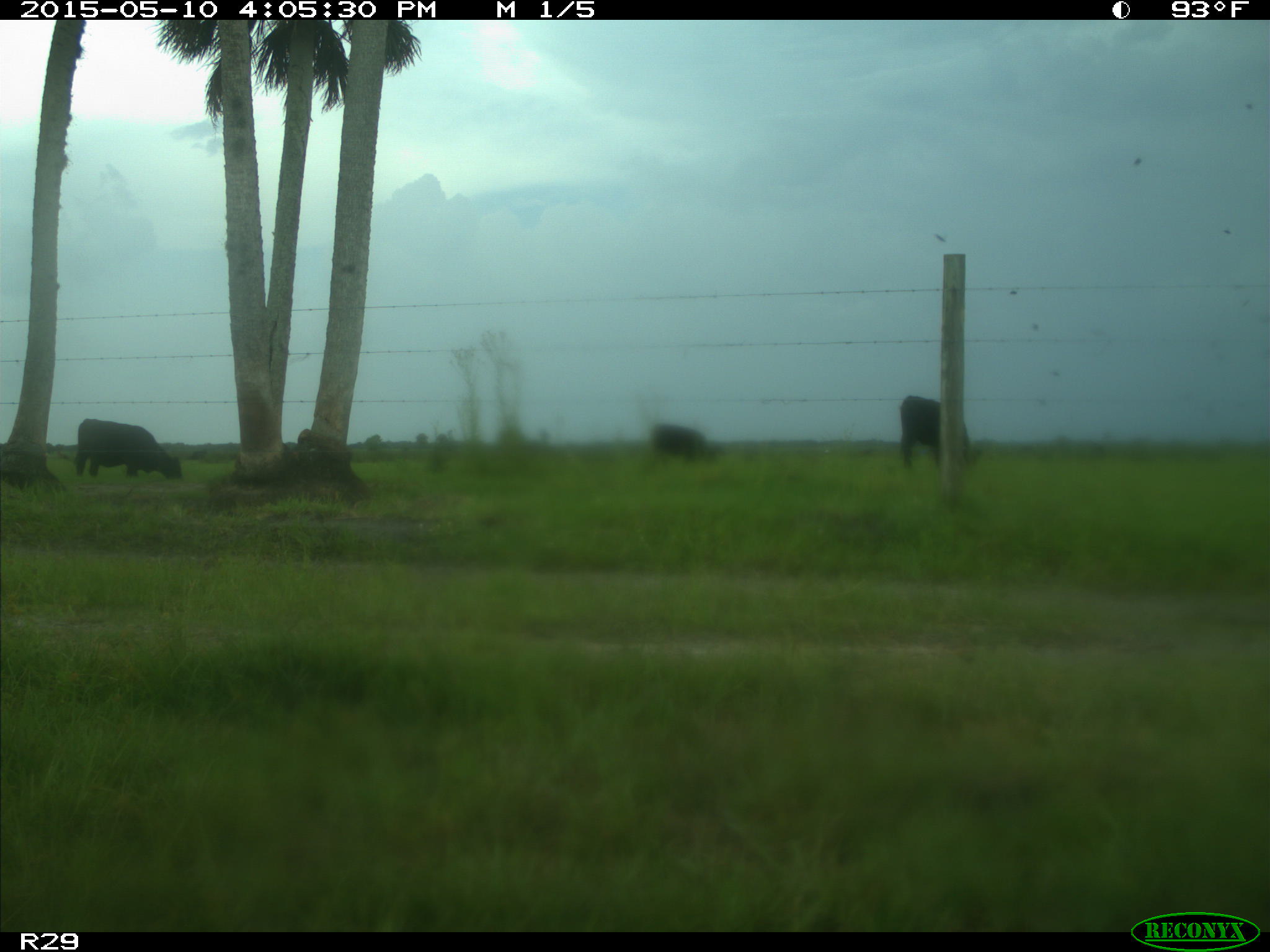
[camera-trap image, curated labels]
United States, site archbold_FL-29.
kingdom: Animalia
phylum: Chordata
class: Mammalia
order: Artiodactyla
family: Bovidae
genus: Bos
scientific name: Bos taurus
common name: domestic cow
Bos taurus (domestic cow).